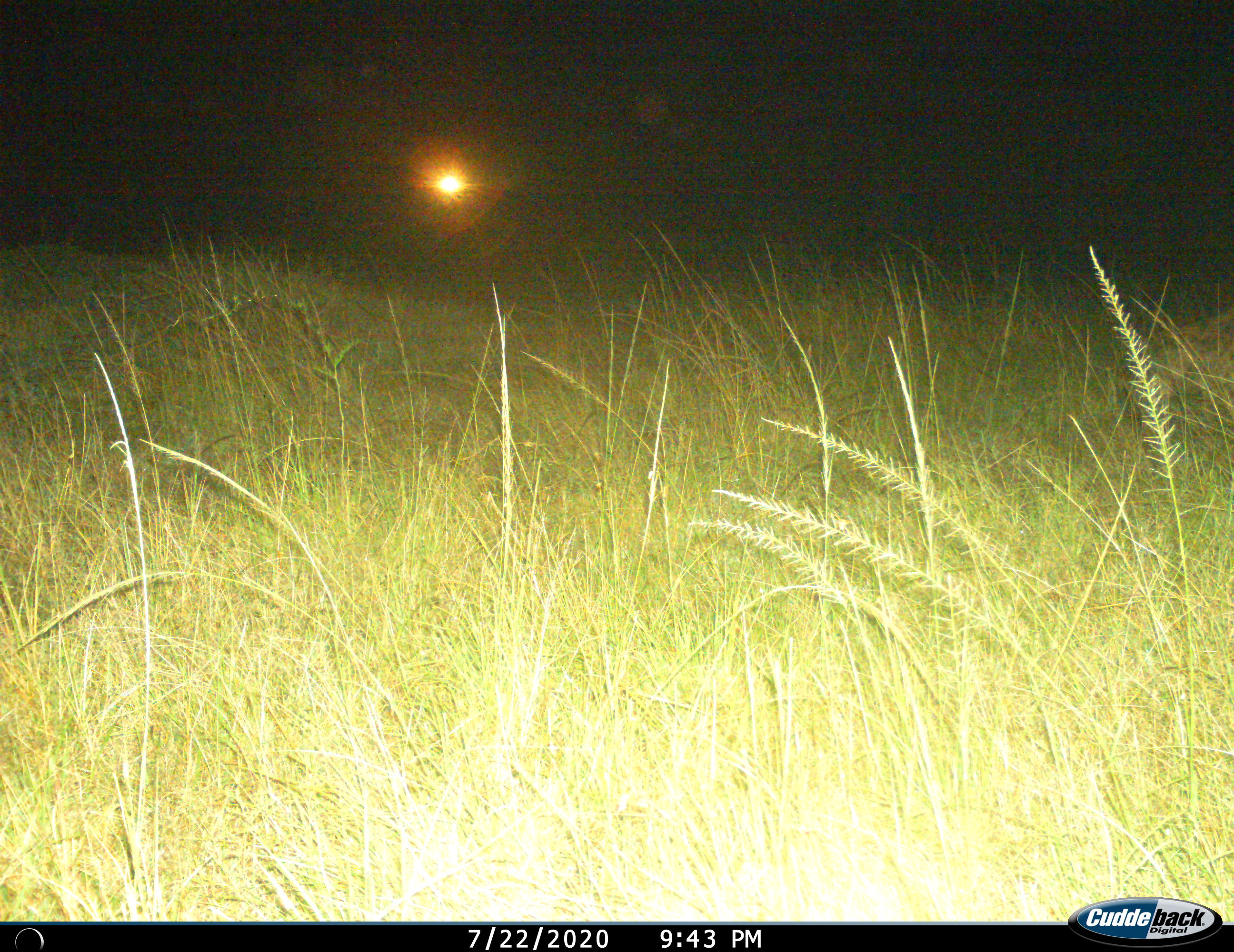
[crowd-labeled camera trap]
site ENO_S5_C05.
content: unidentified animal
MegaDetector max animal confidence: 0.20